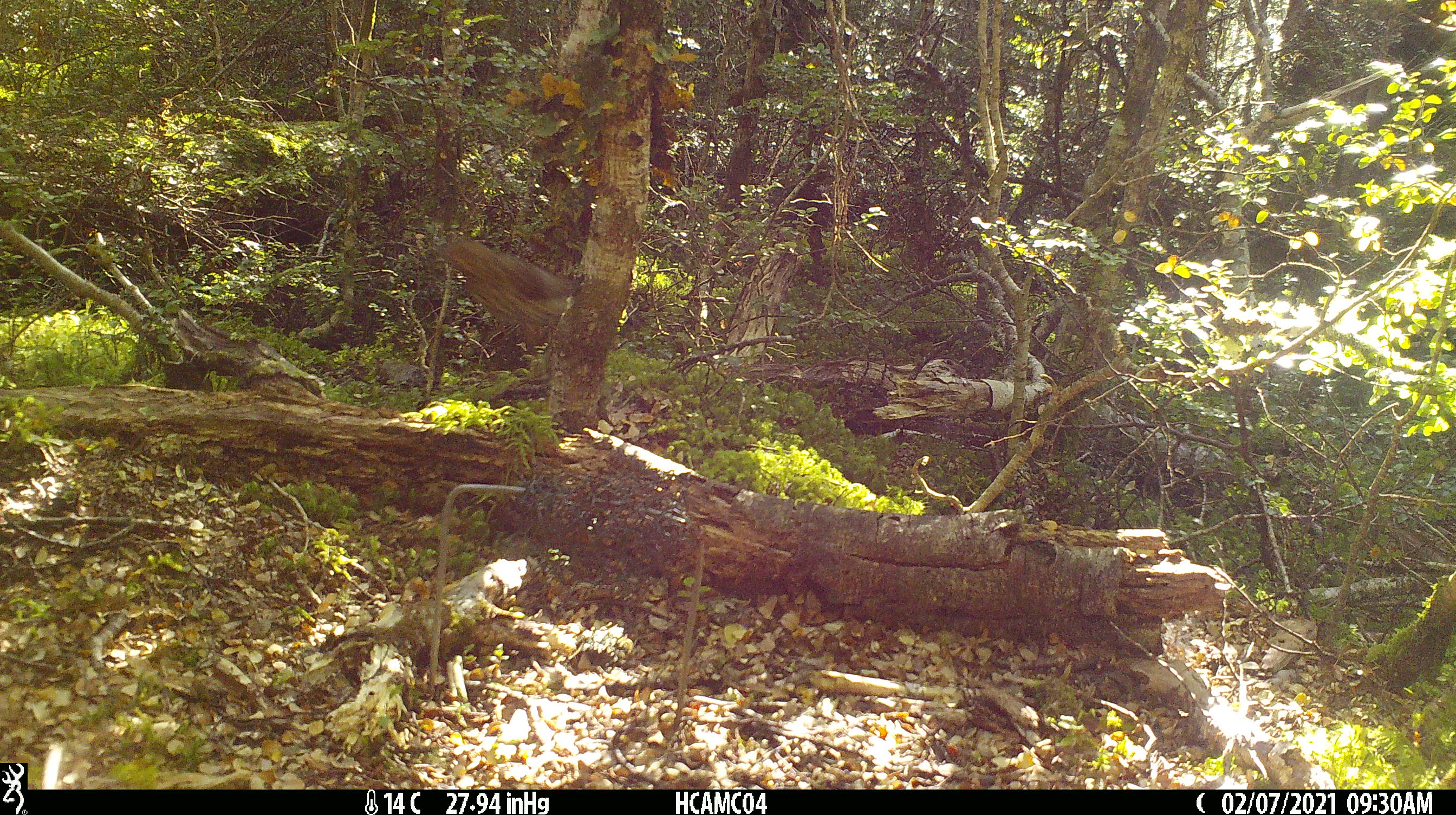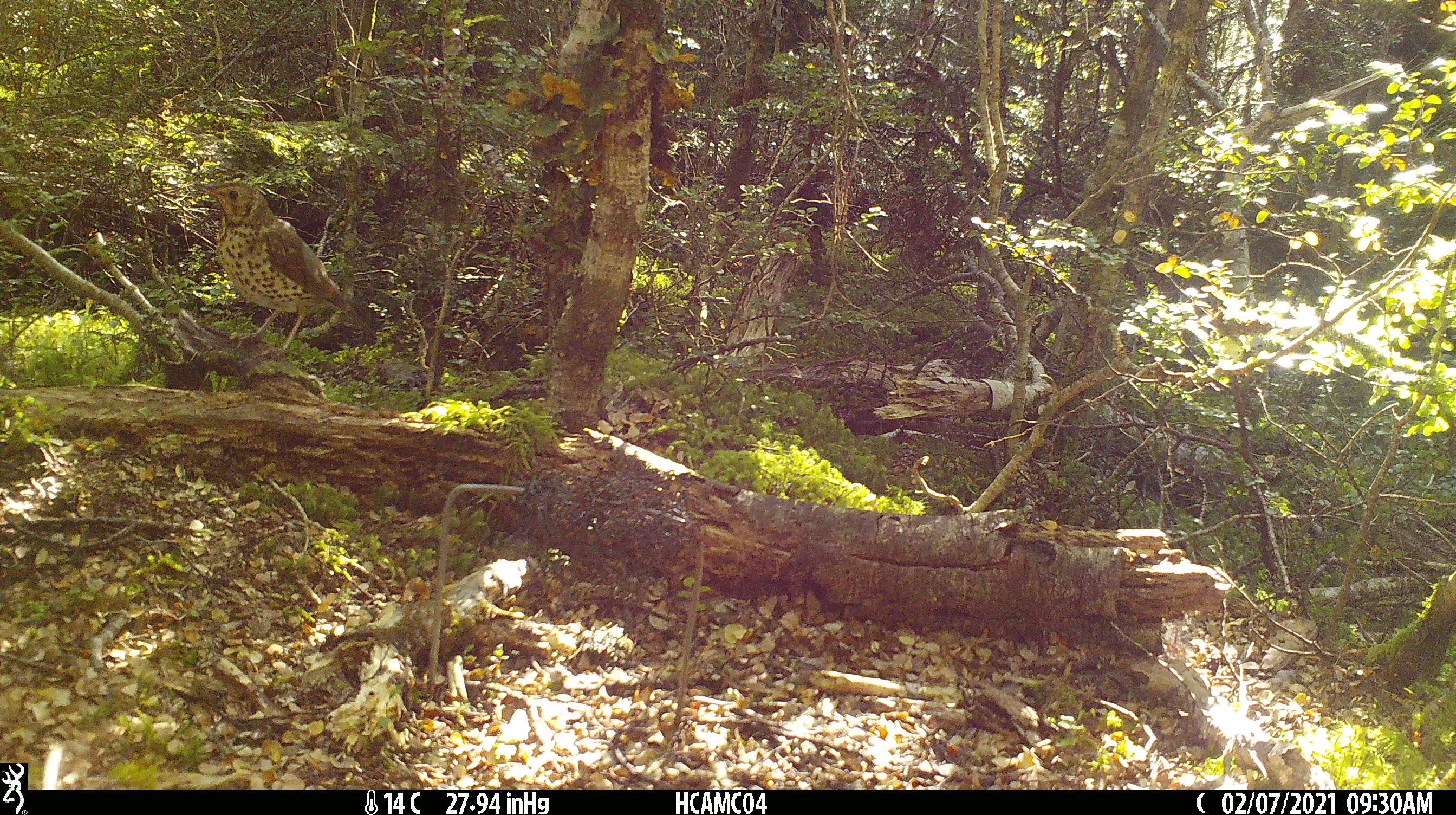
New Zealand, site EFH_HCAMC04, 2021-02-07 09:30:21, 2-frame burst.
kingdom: Animalia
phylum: Chordata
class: Aves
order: Passeriformes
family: Turdidae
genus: Turdus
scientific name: Turdus philomelos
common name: song thrush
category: thrush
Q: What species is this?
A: Thrush (song thrush) (Turdus philomelos).